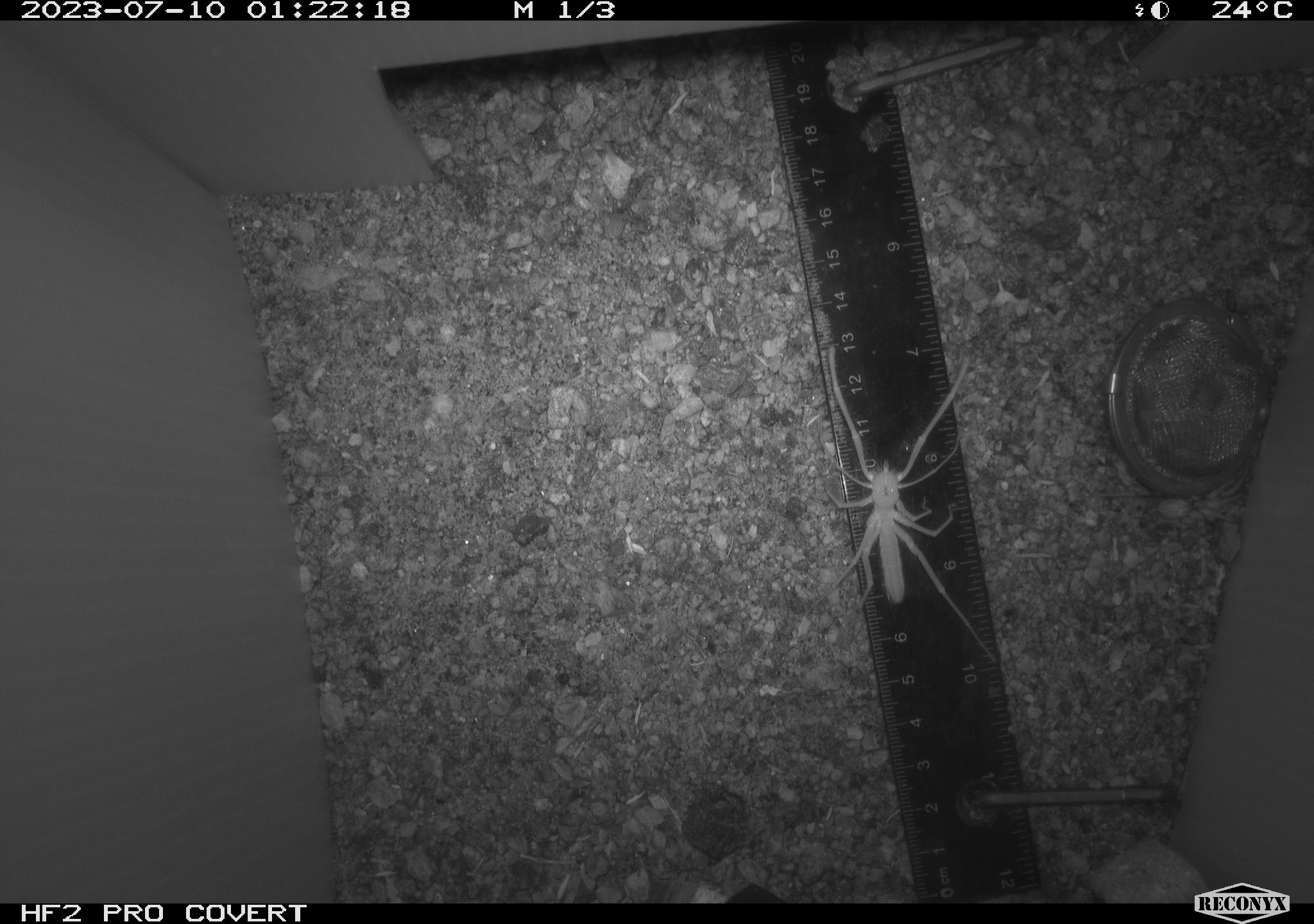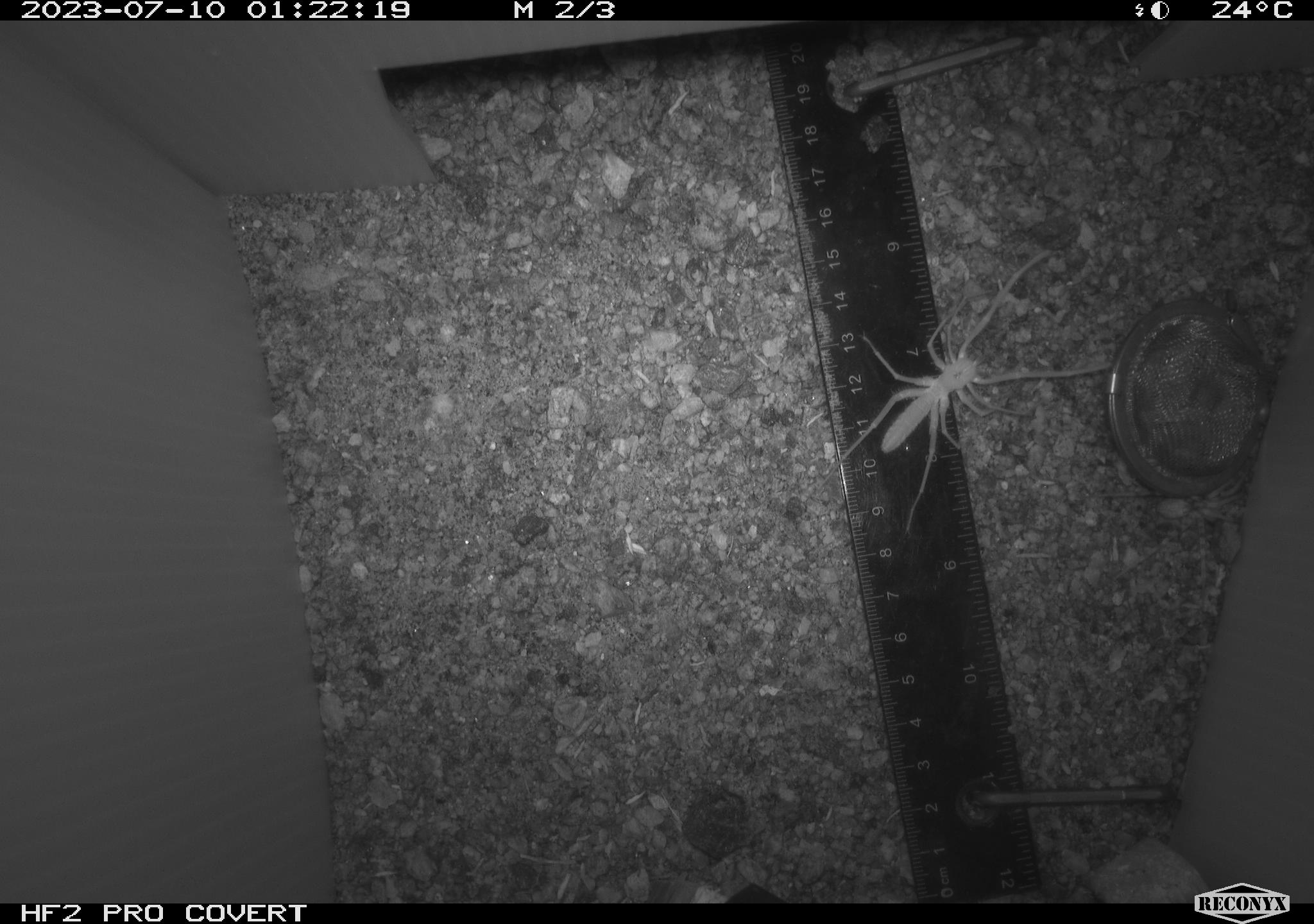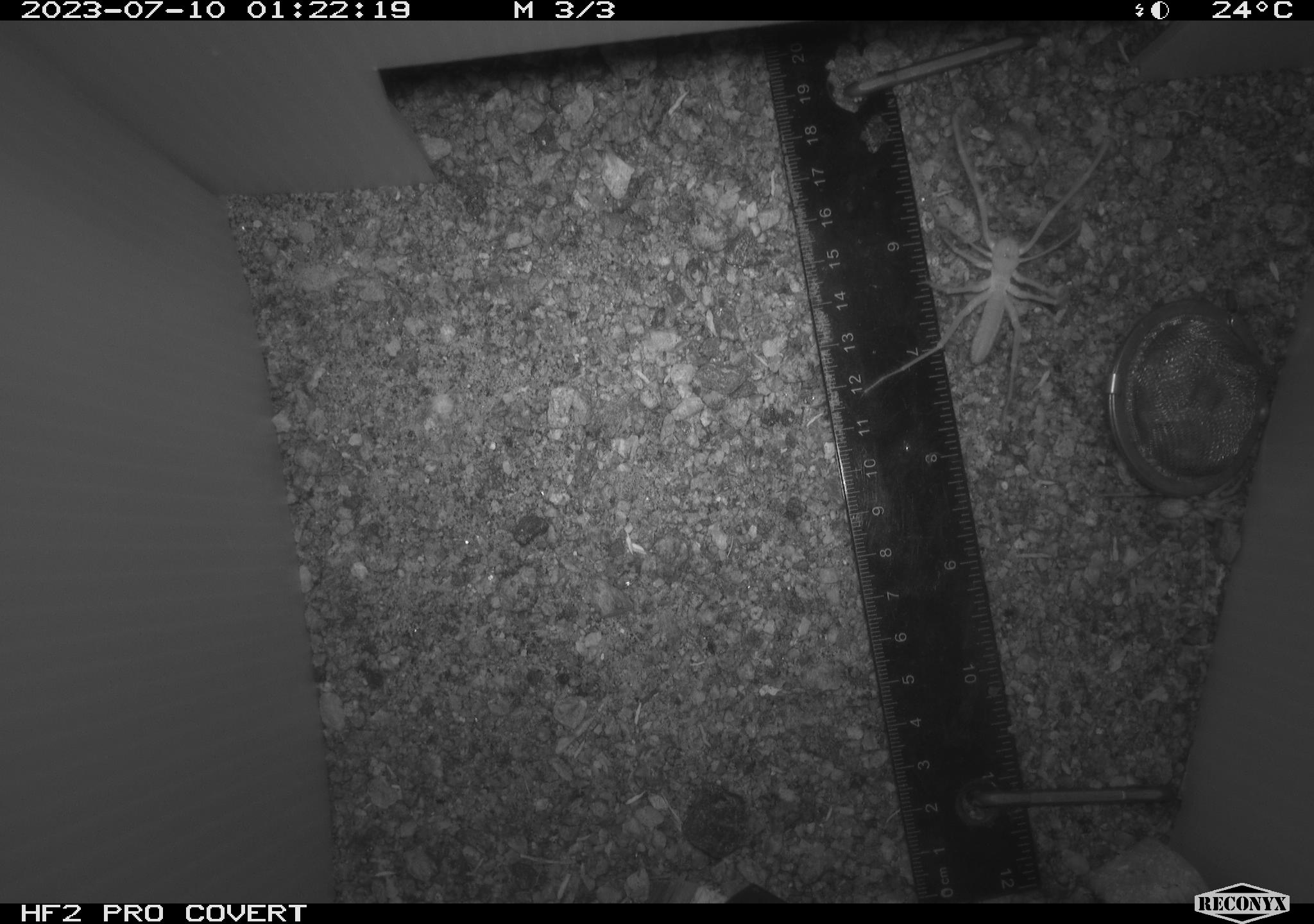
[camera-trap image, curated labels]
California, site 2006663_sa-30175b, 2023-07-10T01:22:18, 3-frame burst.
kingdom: Animalia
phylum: Arthropoda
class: Arachnida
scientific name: Arachnida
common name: arachnids